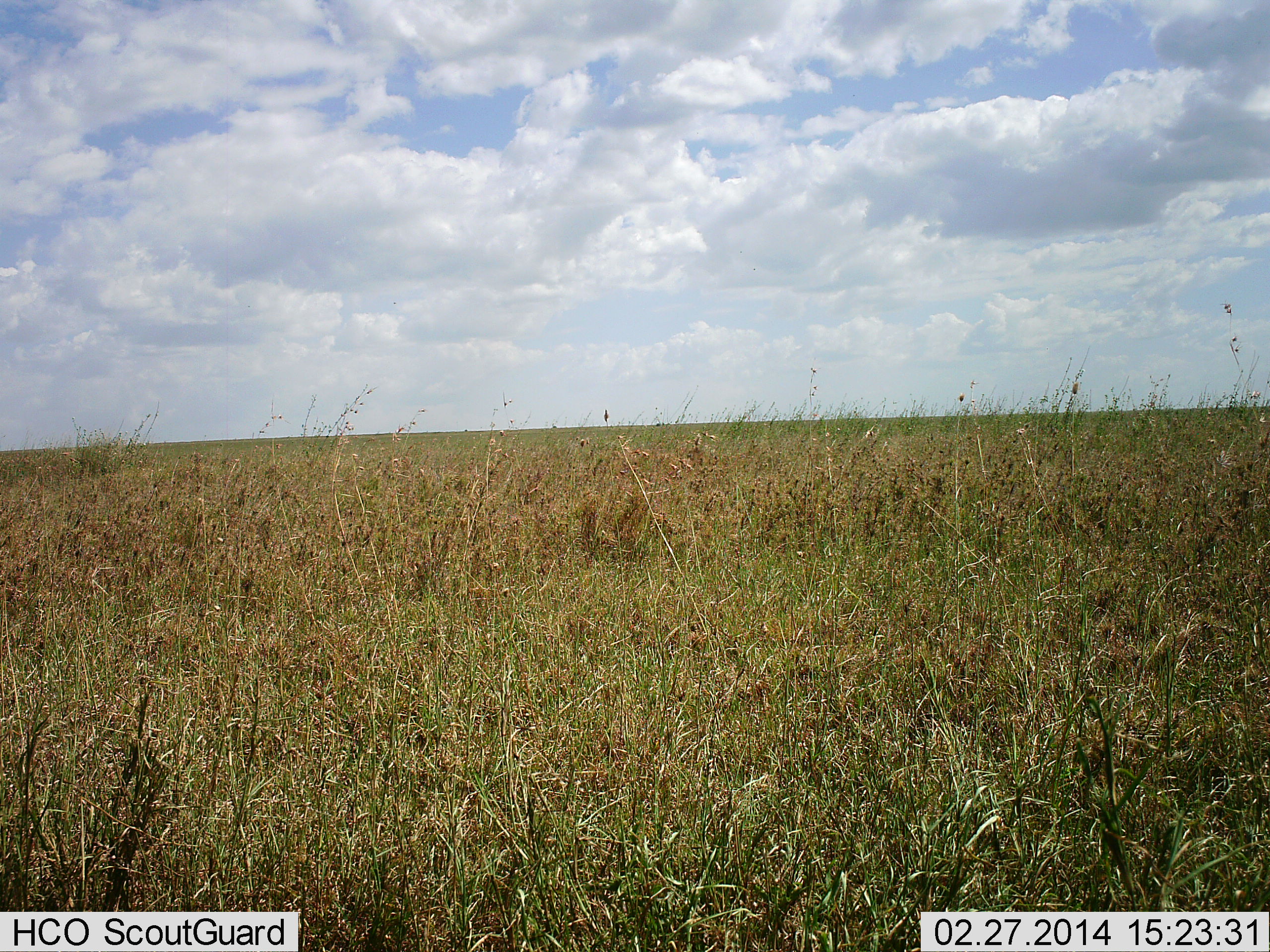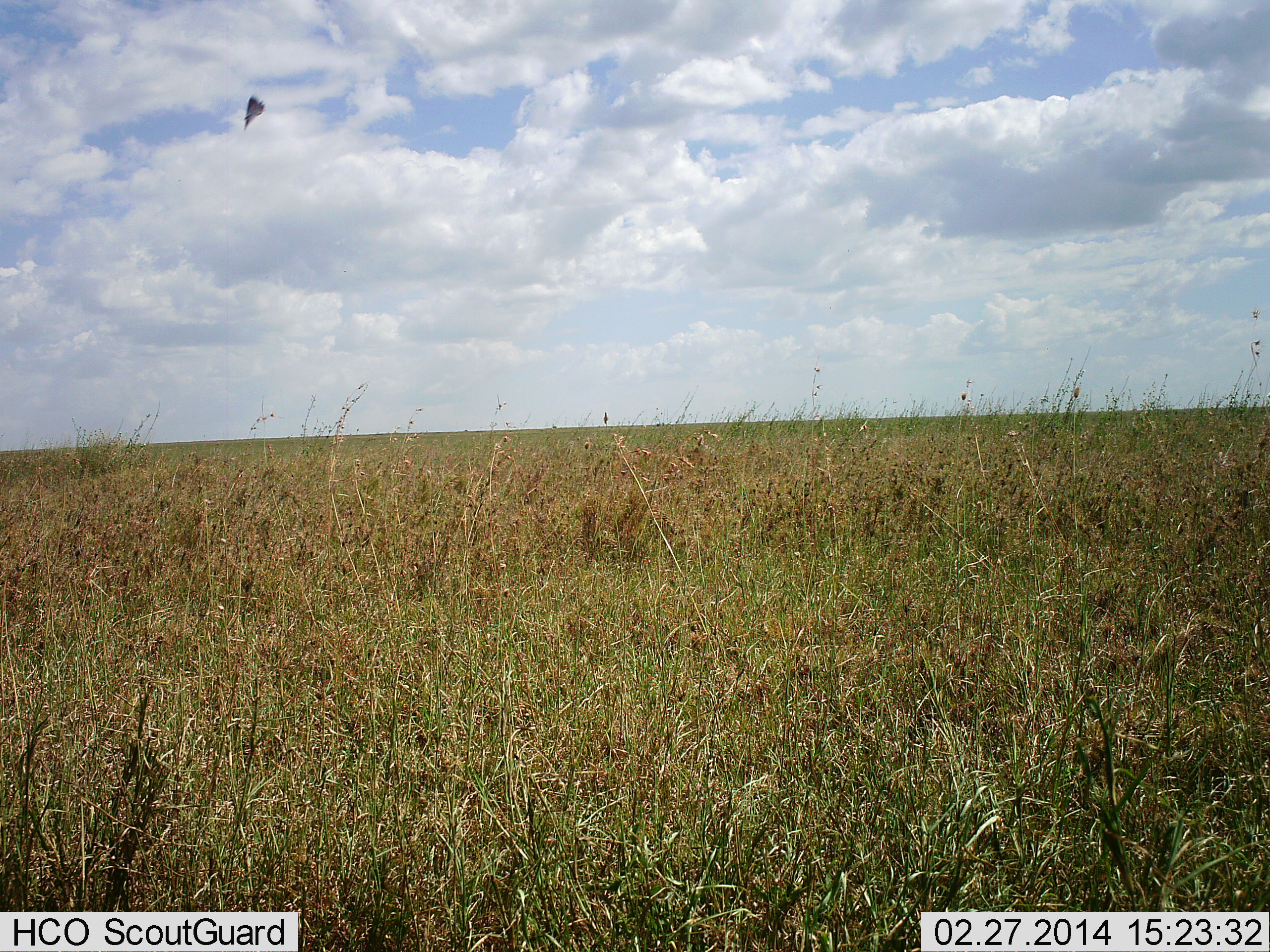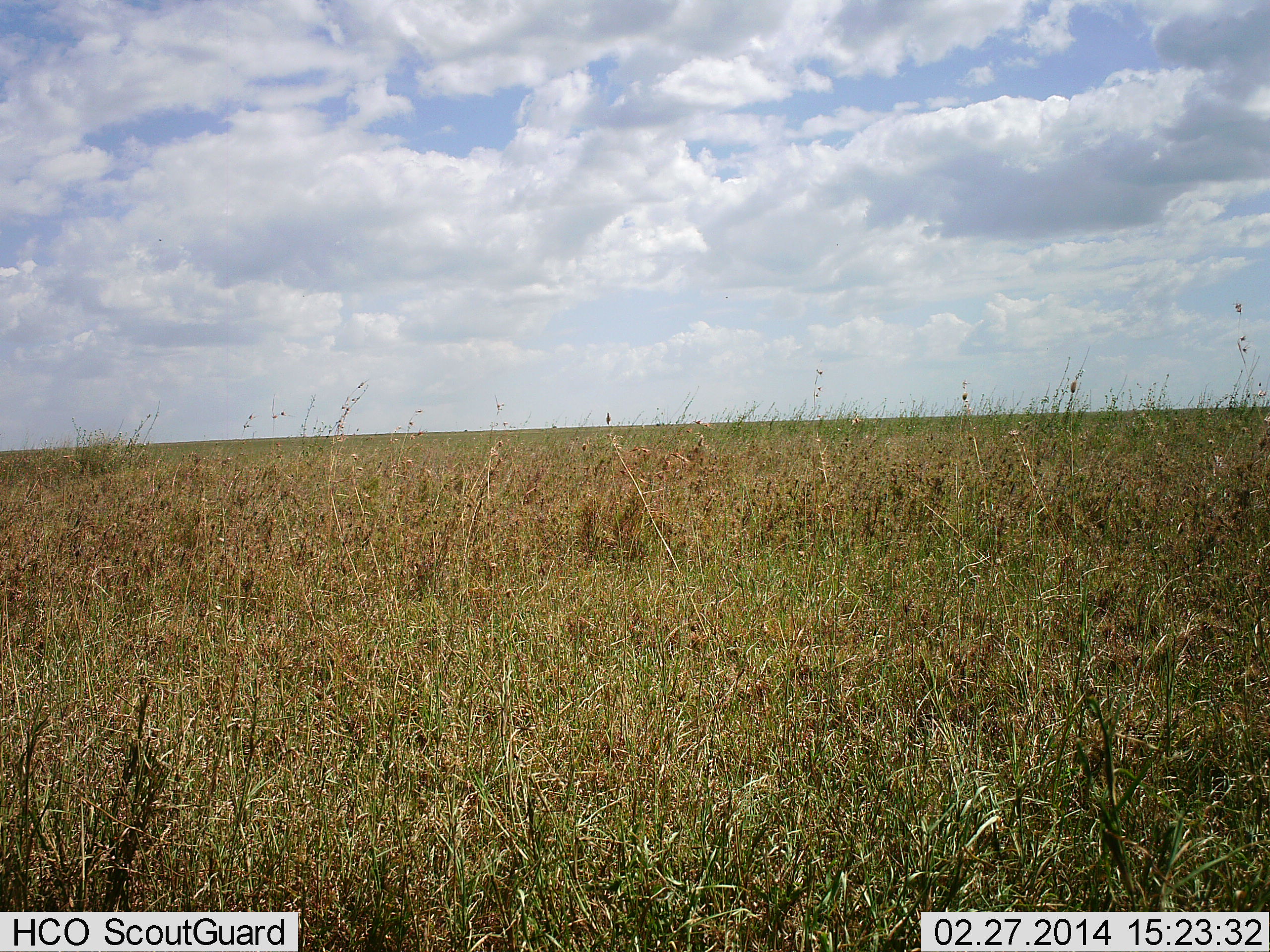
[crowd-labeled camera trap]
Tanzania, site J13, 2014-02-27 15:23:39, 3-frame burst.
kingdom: Animalia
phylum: Arthropoda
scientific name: Arthropoda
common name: arthropods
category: insectspider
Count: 1.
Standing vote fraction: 0%.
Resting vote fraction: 0%.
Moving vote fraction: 100%.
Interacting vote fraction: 0%.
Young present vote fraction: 0%.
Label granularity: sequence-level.